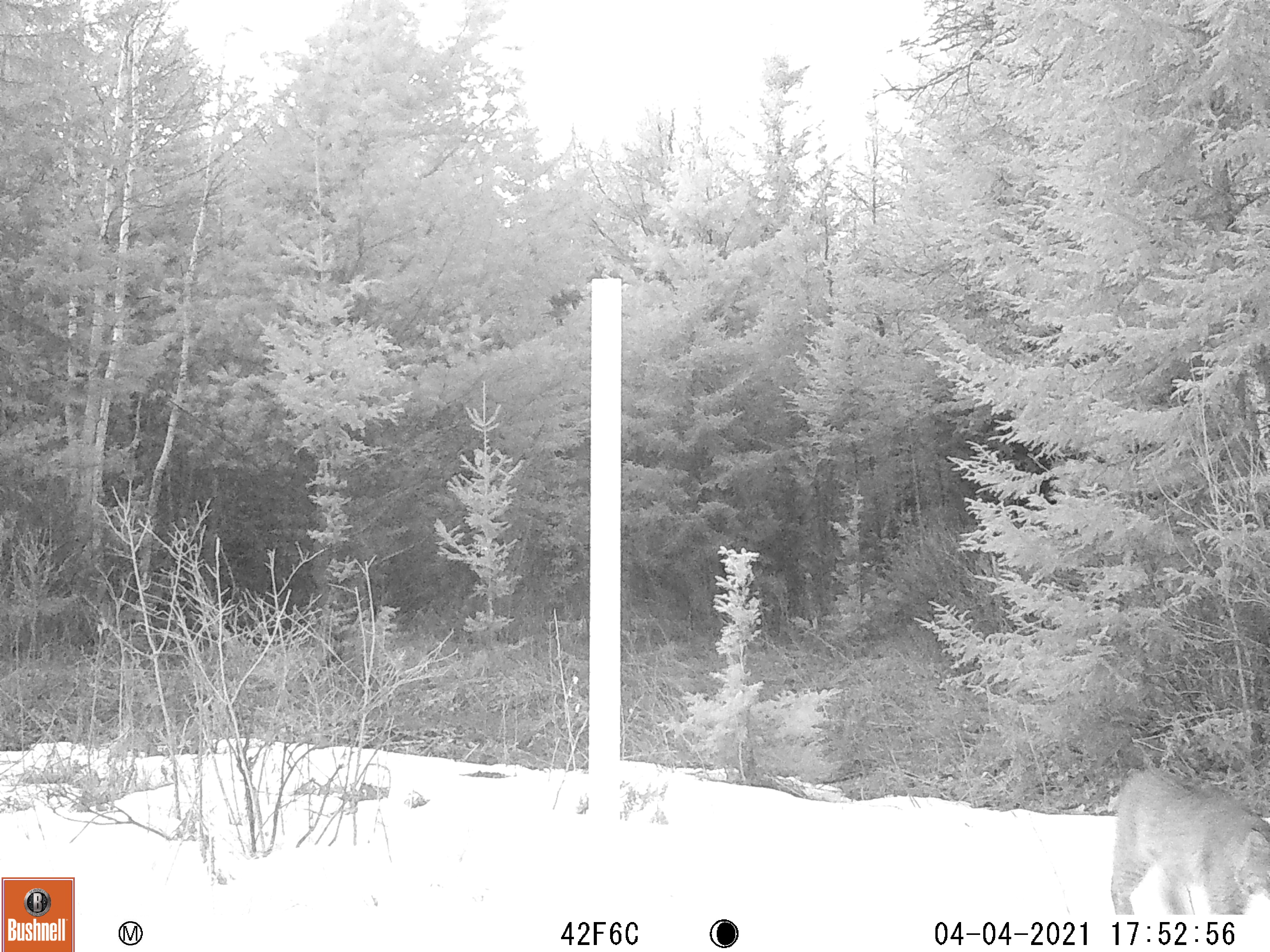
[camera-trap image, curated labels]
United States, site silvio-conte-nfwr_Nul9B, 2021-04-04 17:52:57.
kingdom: Animalia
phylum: Chordata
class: Mammalia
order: Carnivora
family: Felidae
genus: Lynx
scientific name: Lynx rufus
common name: bobcat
Bobcat (Lynx rufus).